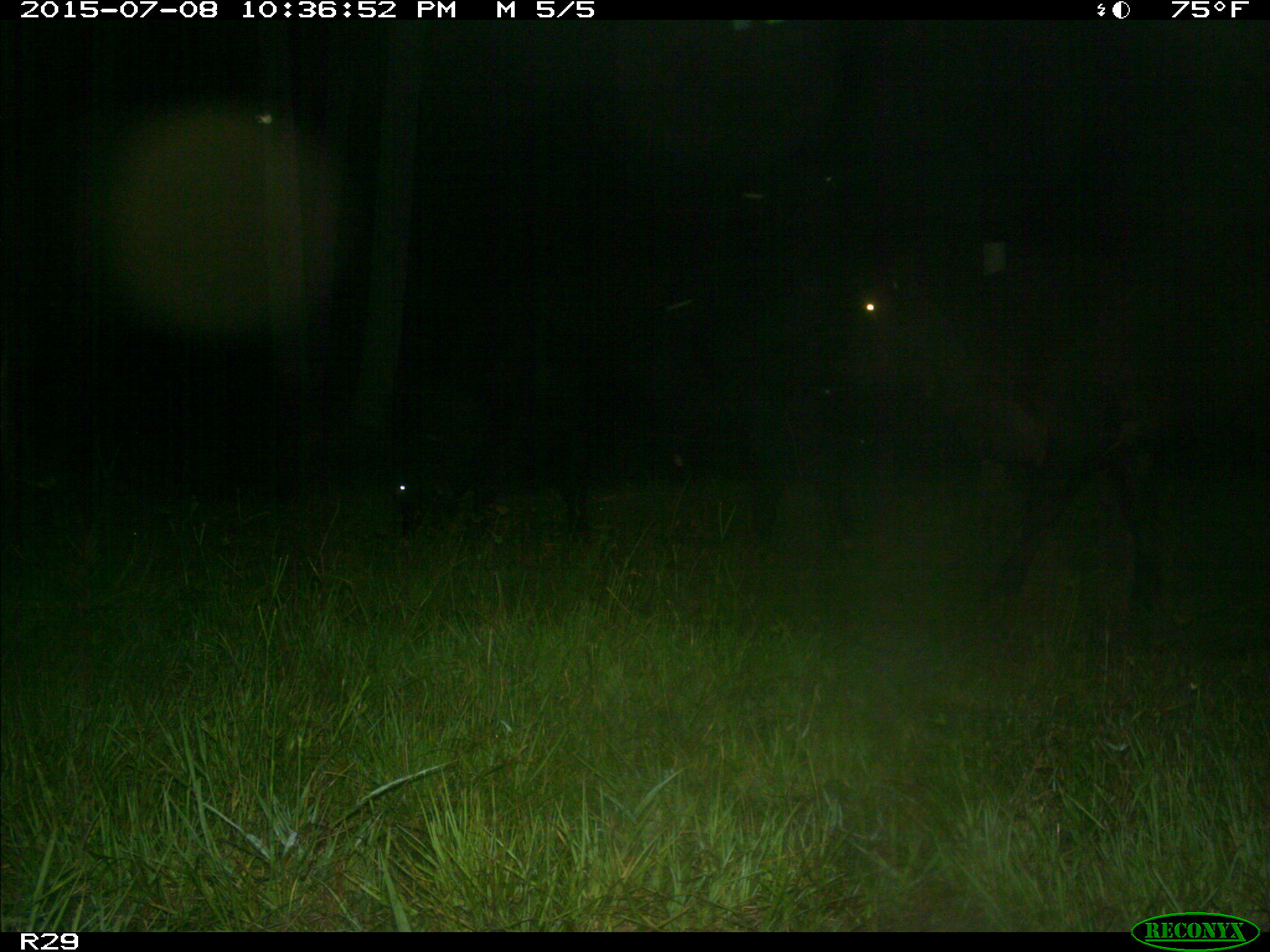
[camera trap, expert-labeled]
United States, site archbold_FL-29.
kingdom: Animalia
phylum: Chordata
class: Mammalia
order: Artiodactyla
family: Bovidae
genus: Bos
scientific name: Bos taurus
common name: domestic cow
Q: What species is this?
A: Bos taurus (domestic cow).